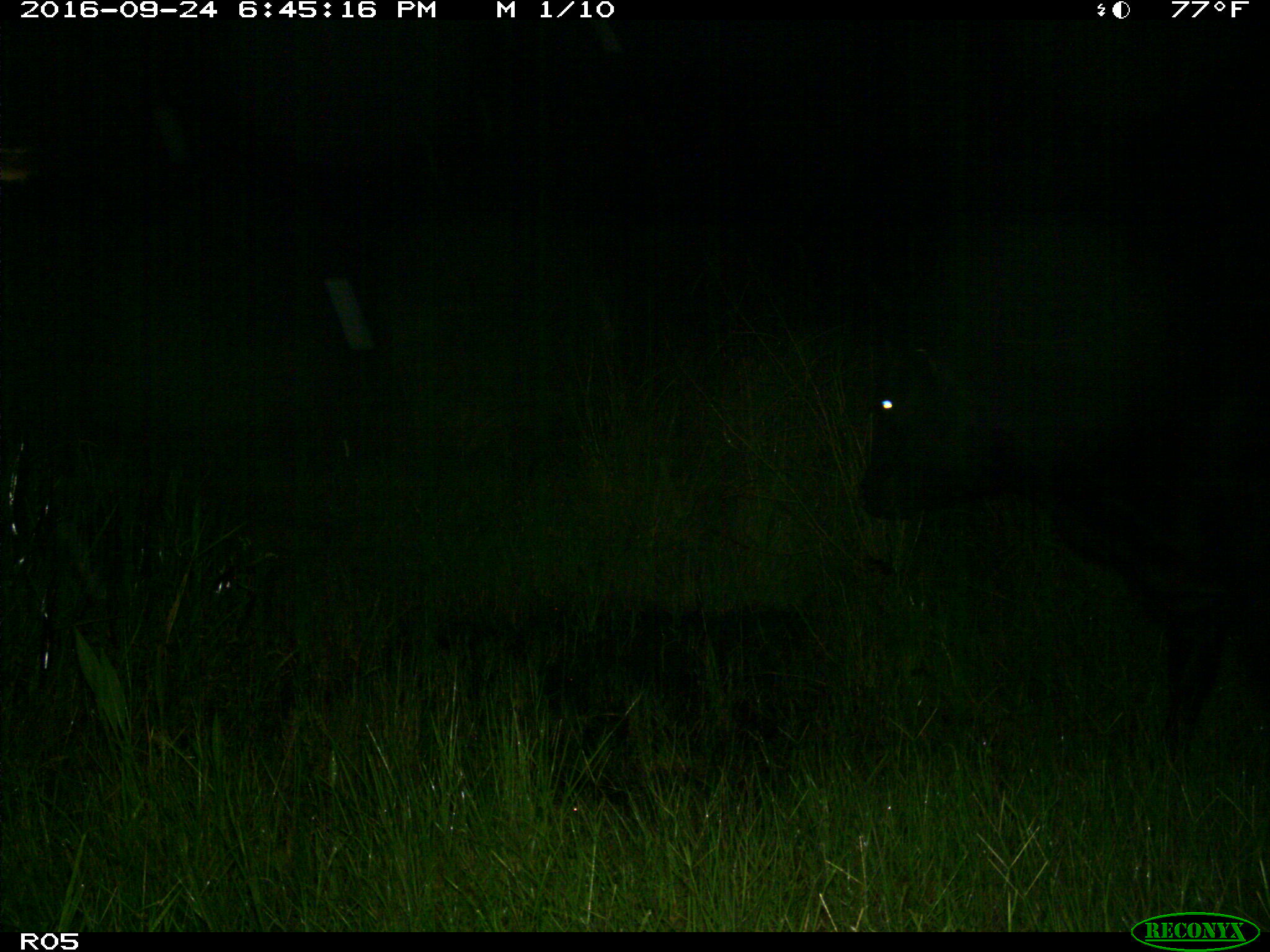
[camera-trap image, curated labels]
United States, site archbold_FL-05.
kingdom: Animalia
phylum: Chordata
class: Mammalia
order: Artiodactyla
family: Bovidae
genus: Bos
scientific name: Bos taurus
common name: domestic cow